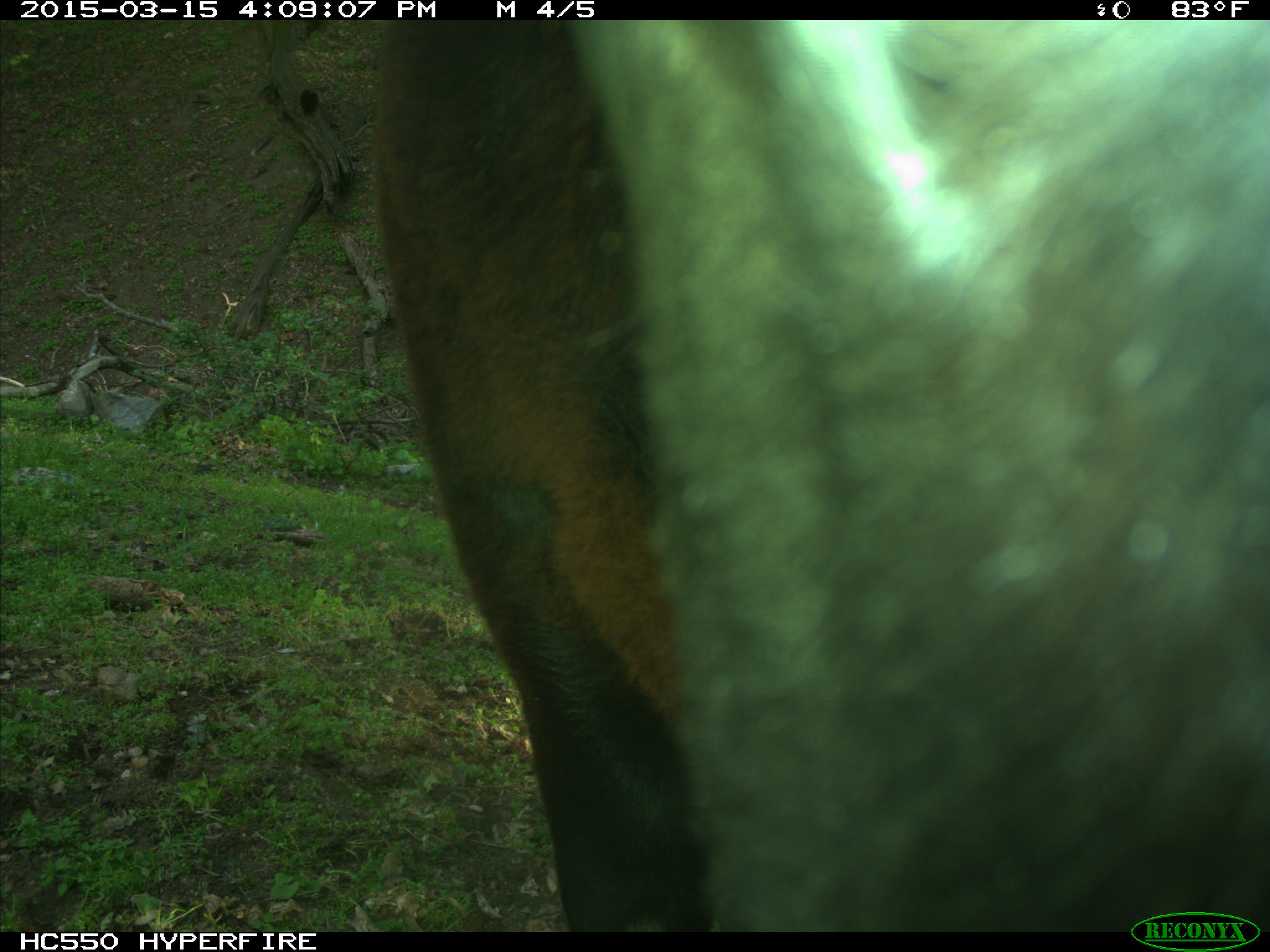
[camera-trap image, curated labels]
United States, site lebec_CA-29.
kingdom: Animalia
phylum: Chordata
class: Mammalia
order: Artiodactyla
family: Bovidae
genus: Bos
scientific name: Bos taurus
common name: domestic cow